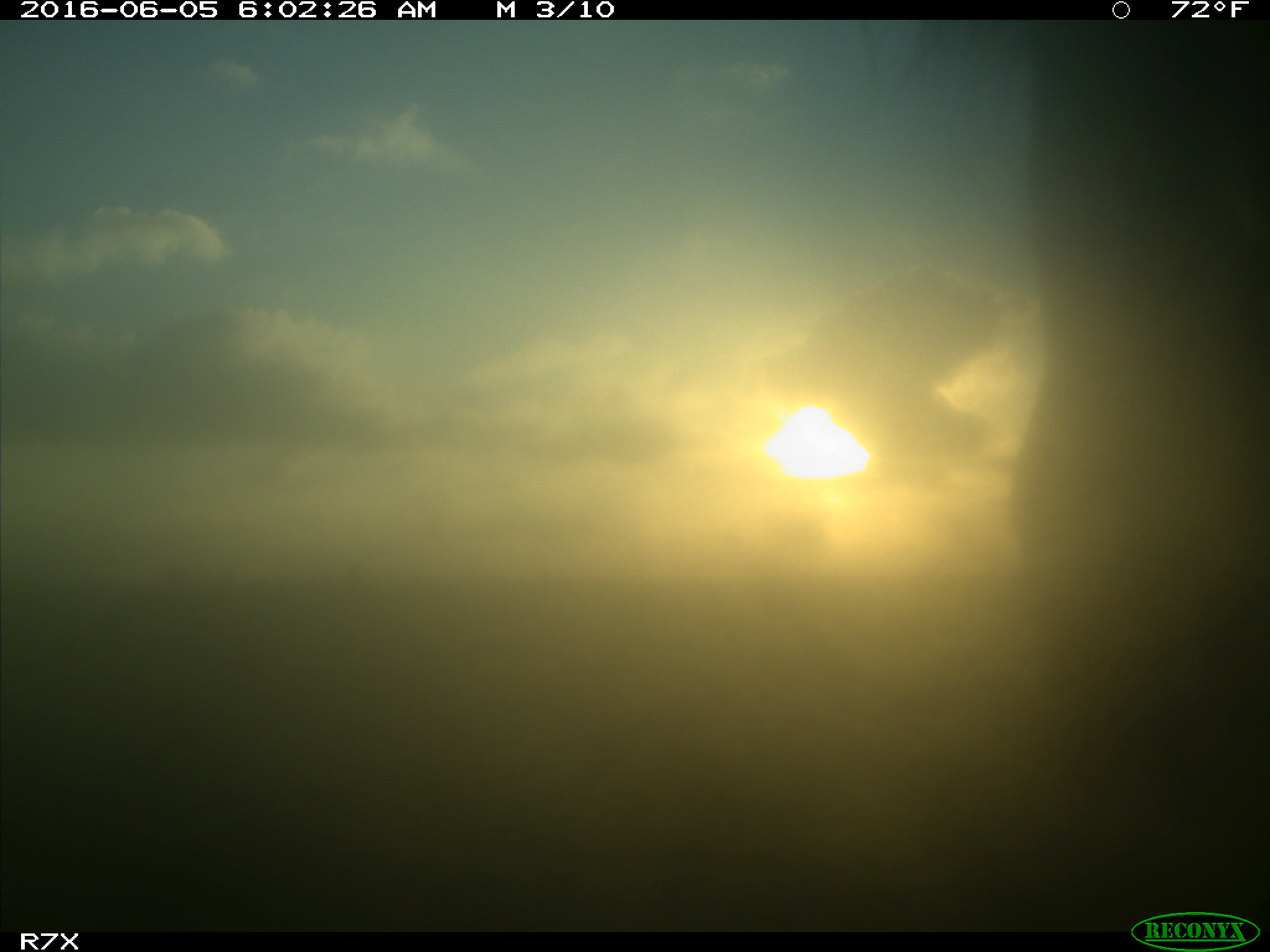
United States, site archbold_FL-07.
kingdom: Animalia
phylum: Chordata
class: Mammalia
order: Artiodactyla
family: Bovidae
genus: Bos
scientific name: Bos taurus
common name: domestic cow